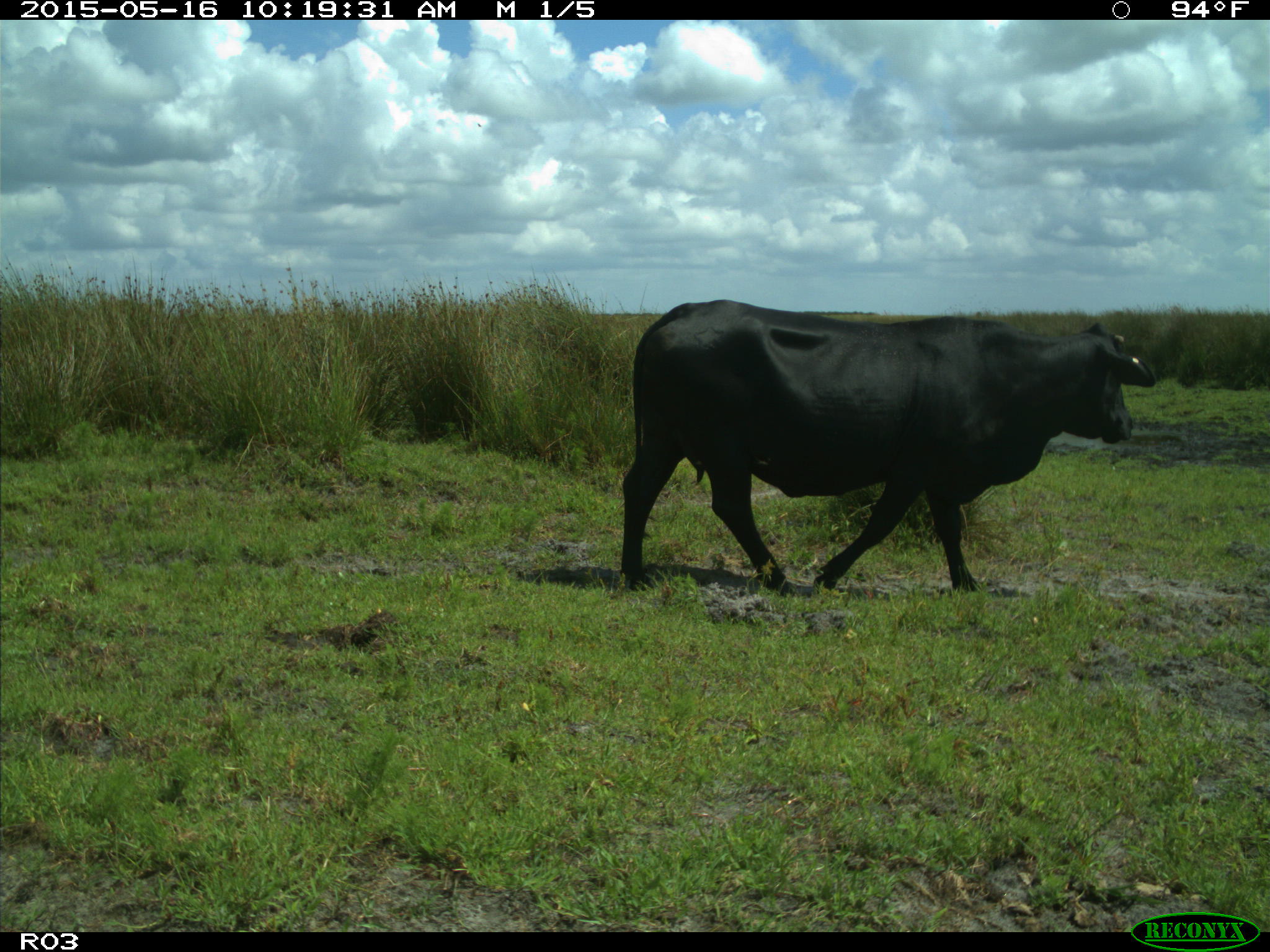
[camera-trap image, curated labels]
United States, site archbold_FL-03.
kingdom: Animalia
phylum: Chordata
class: Mammalia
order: Artiodactyla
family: Bovidae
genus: Bos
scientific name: Bos taurus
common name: domestic cow